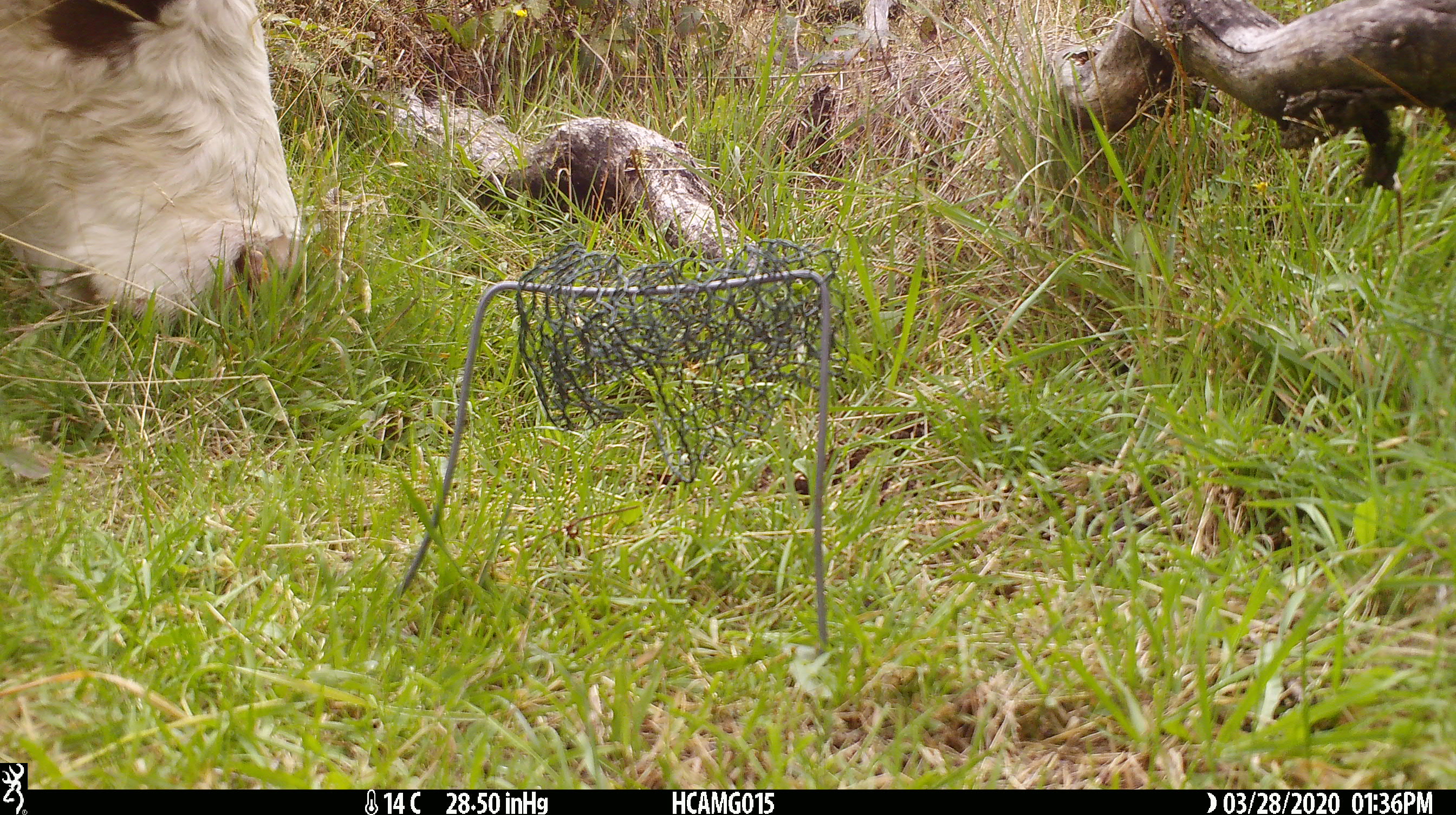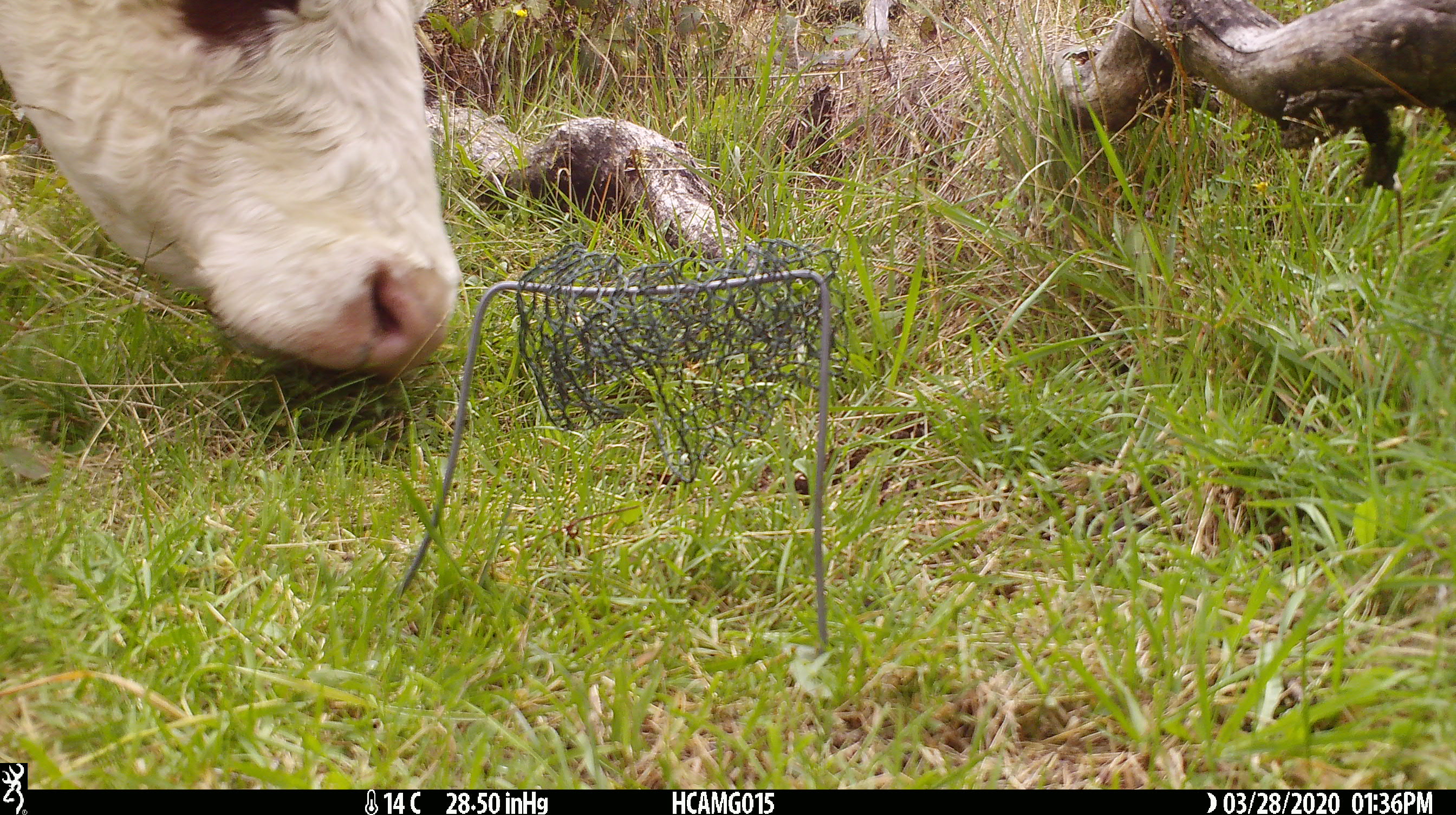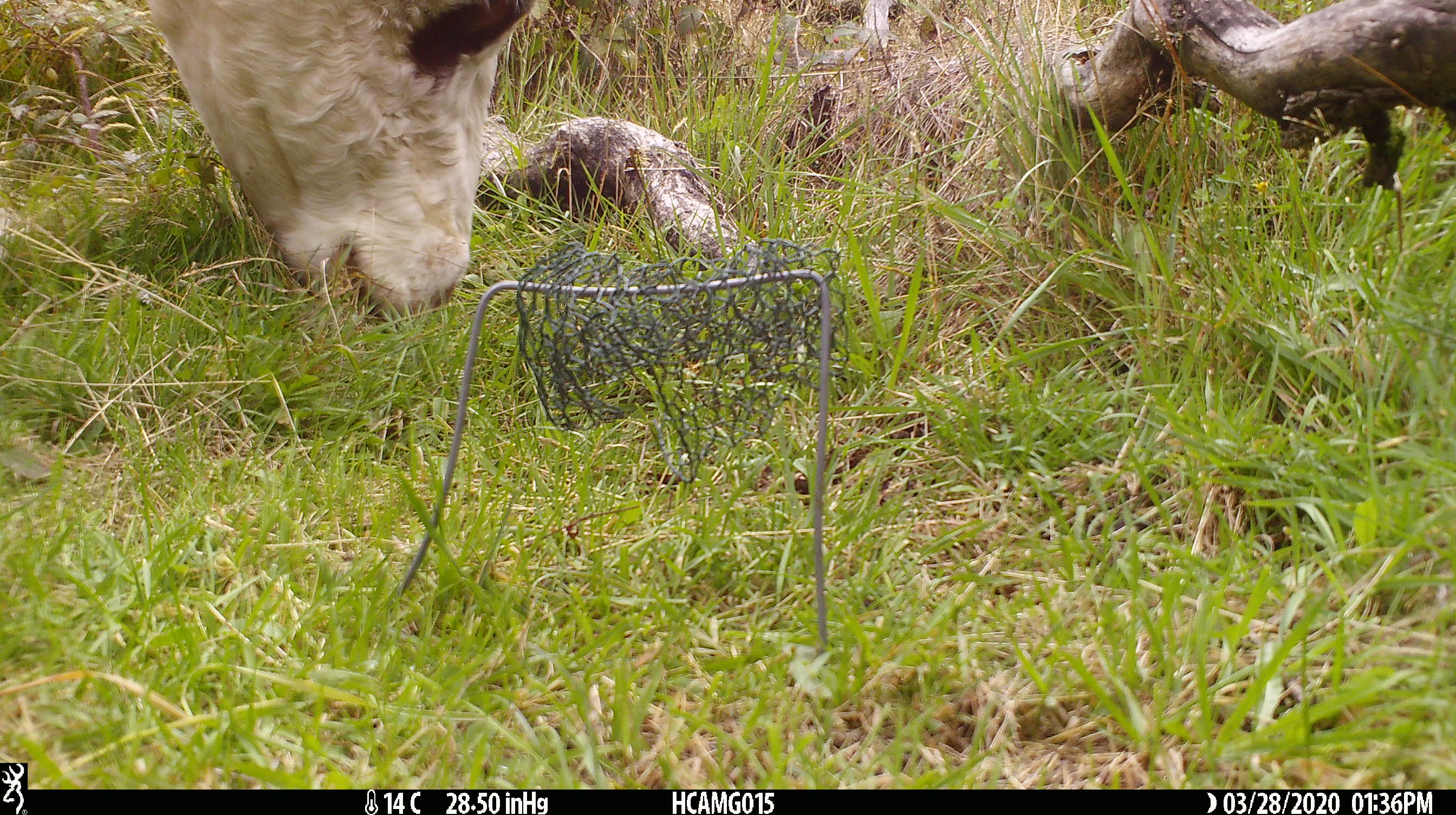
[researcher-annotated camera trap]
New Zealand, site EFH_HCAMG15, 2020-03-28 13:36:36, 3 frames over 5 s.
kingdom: Animalia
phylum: Chordata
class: Mammalia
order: Artiodactyla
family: Bovidae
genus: Bos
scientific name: Bos taurus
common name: domestic cow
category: cow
Cow (domestic cow) (Bos taurus).